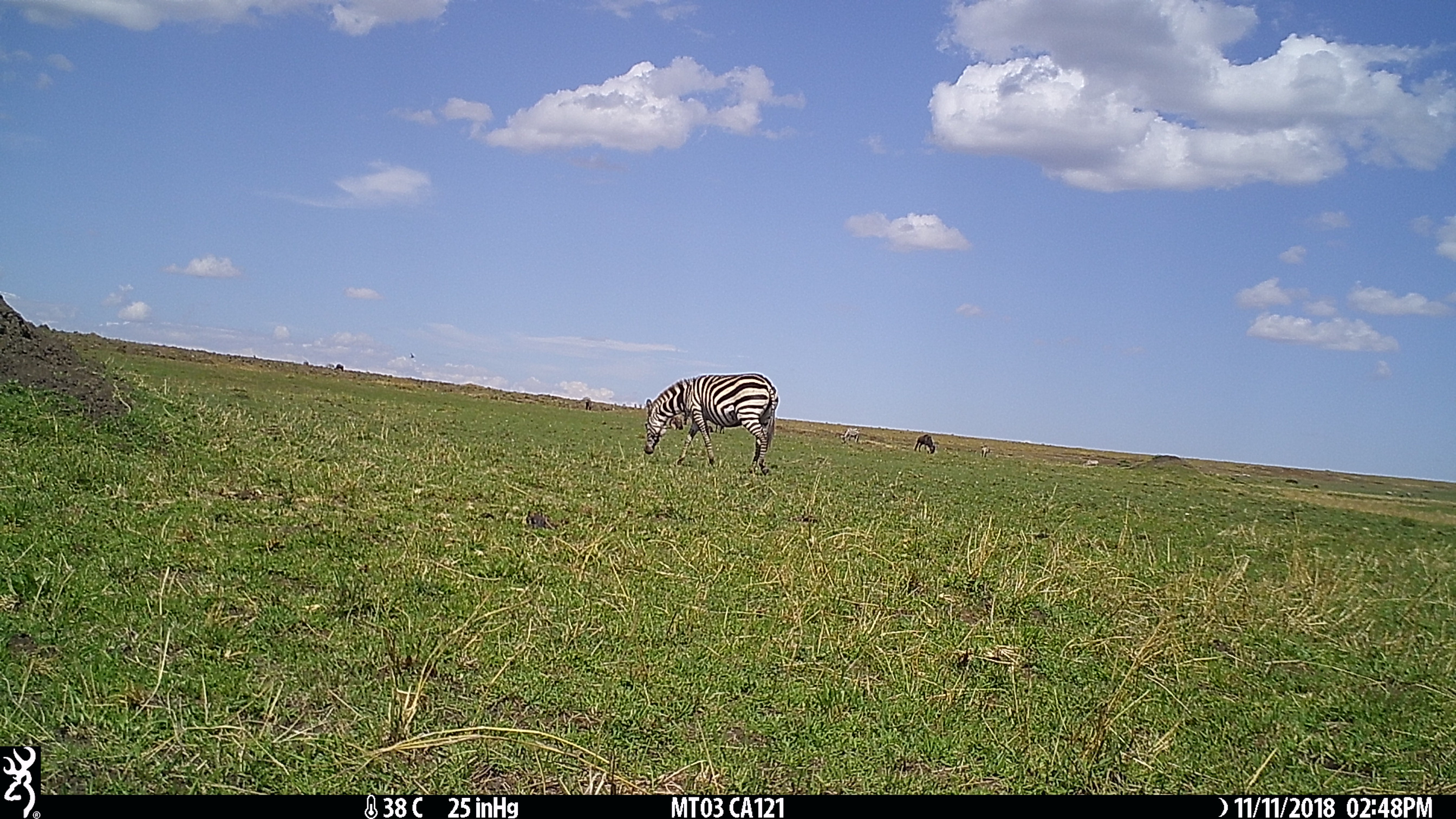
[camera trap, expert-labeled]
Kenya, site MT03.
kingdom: Animalia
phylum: Chordata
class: Mammalia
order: Perissodactyla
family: Equidae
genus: Equus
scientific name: Equus quagga burchellii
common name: burchell's zebra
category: zebra